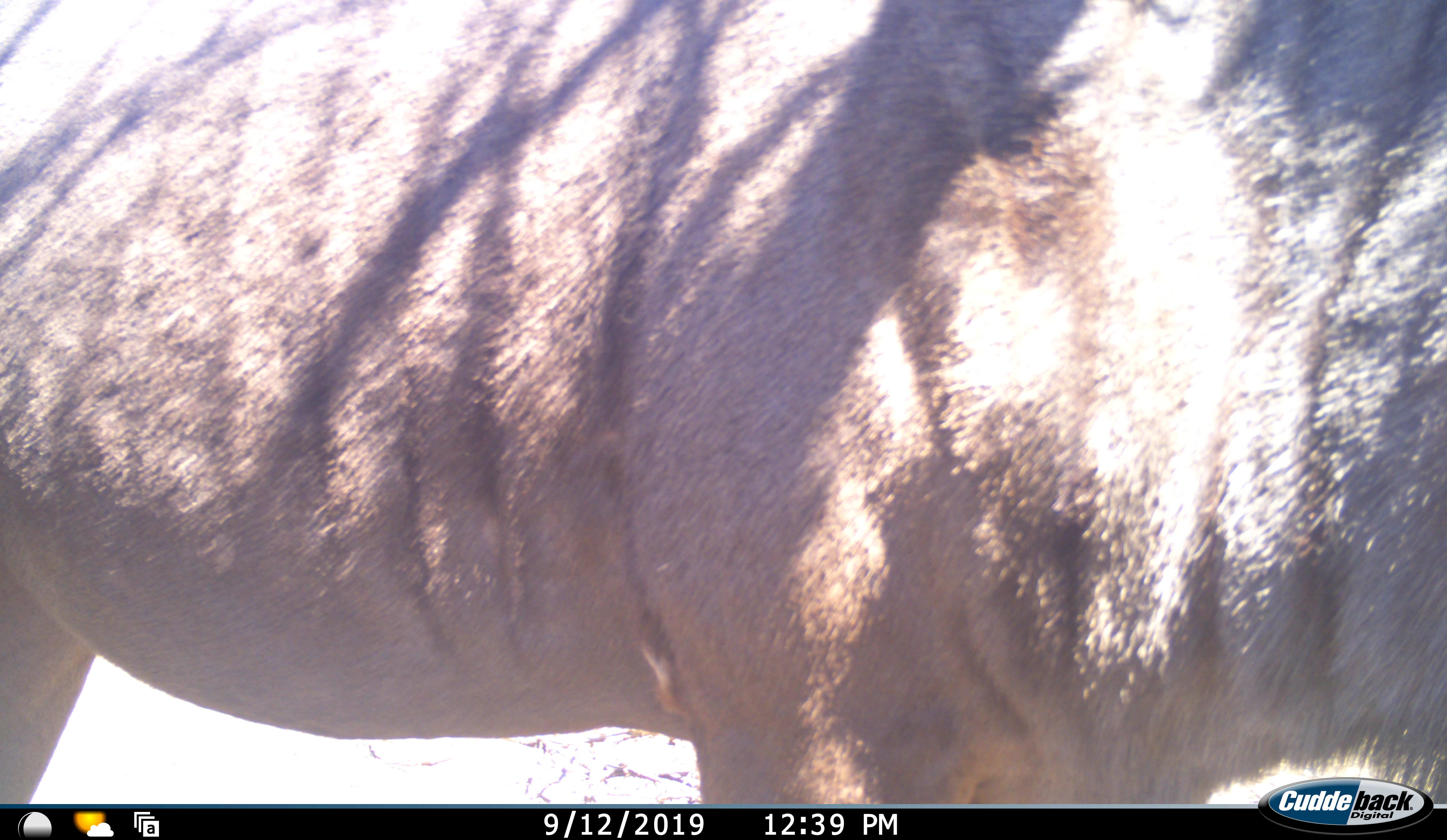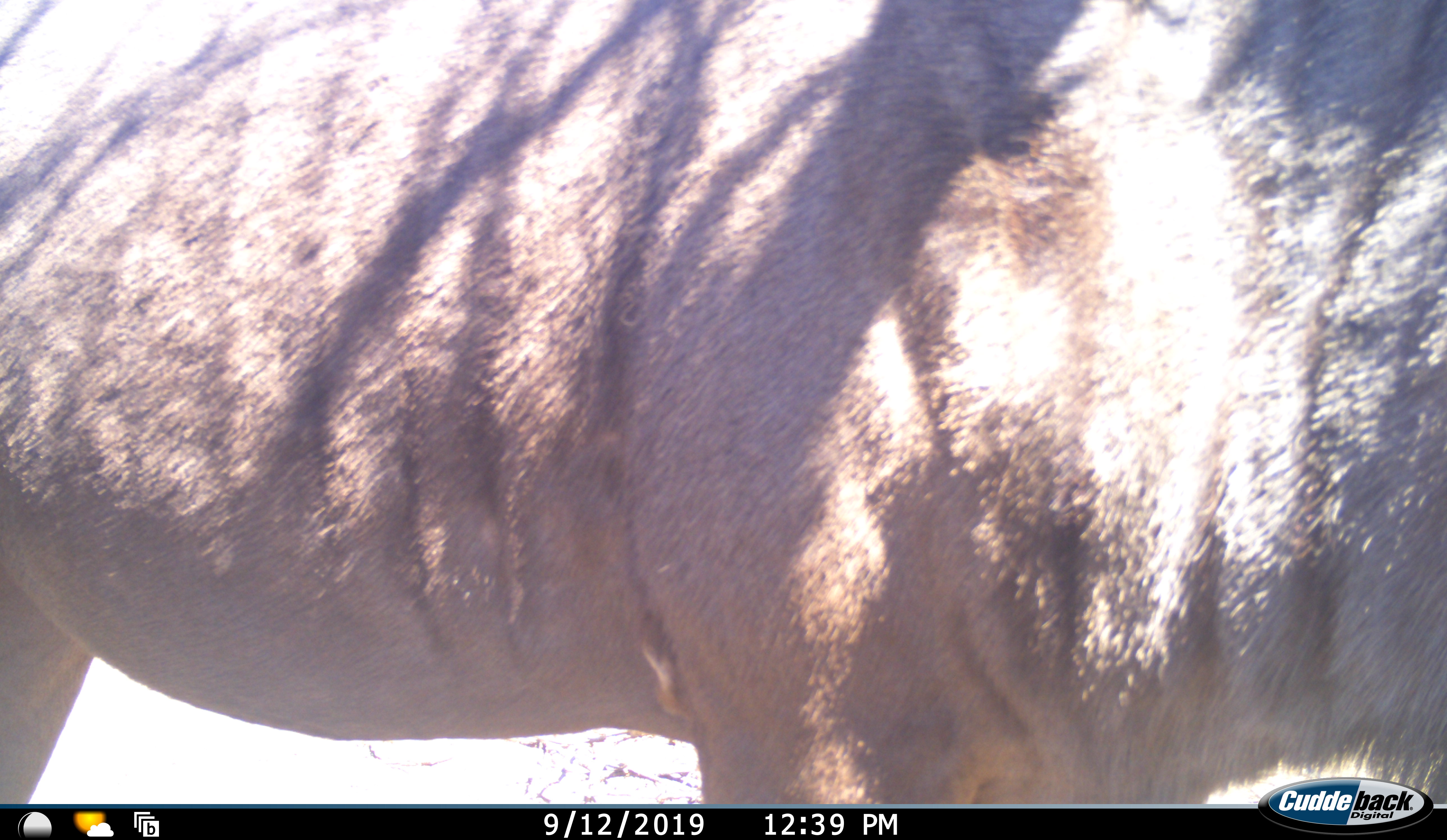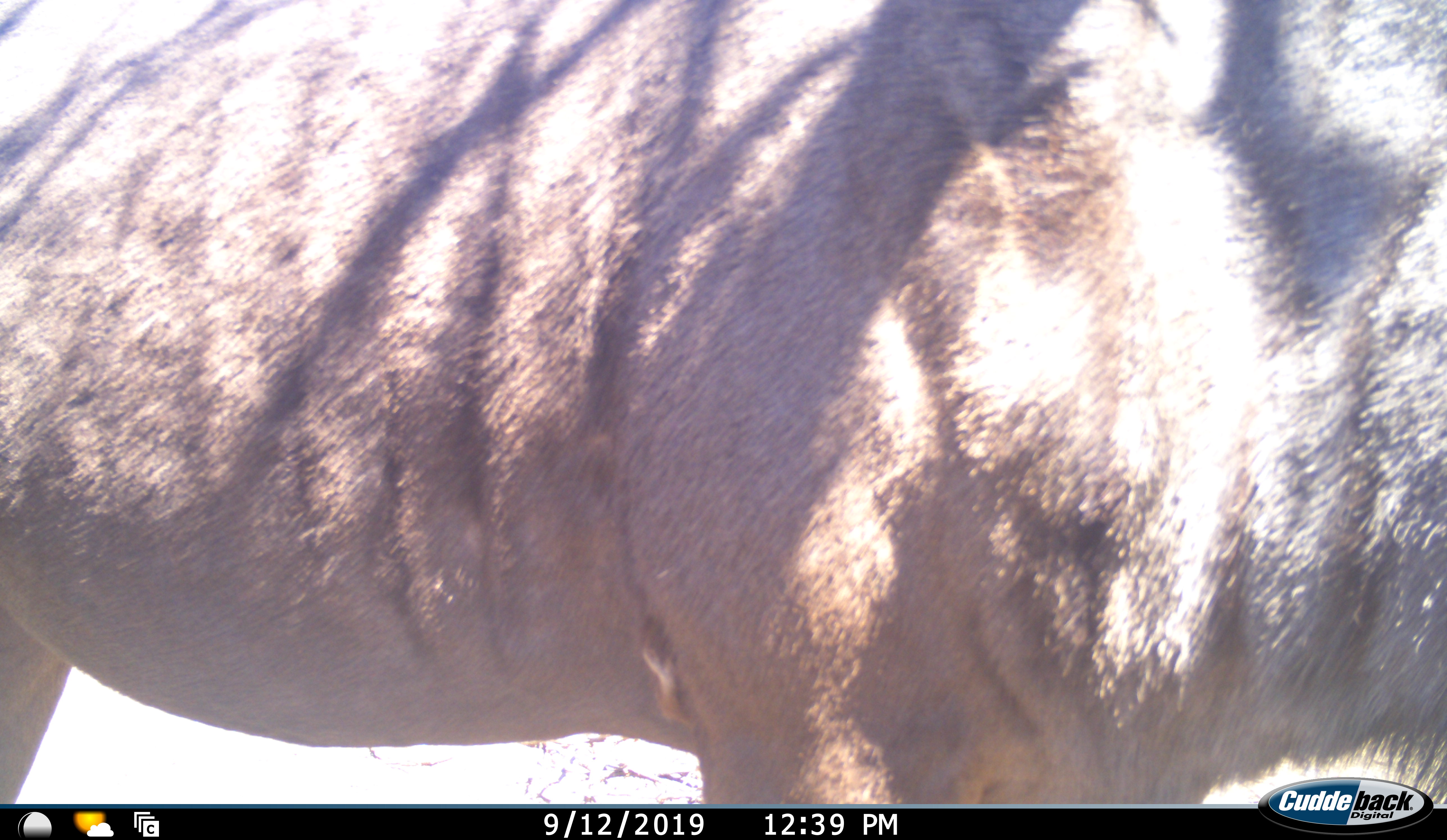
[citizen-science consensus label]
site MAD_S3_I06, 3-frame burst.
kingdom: Animalia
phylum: Chordata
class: Mammalia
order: Artiodactyla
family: Bovidae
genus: Connochaetes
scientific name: Connochaetes taurinus taurinus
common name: blue wildebeest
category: wildebeestblue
Wildebeestblue (blue wildebeest) (Connochaetes taurinus taurinus), count 1. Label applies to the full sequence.